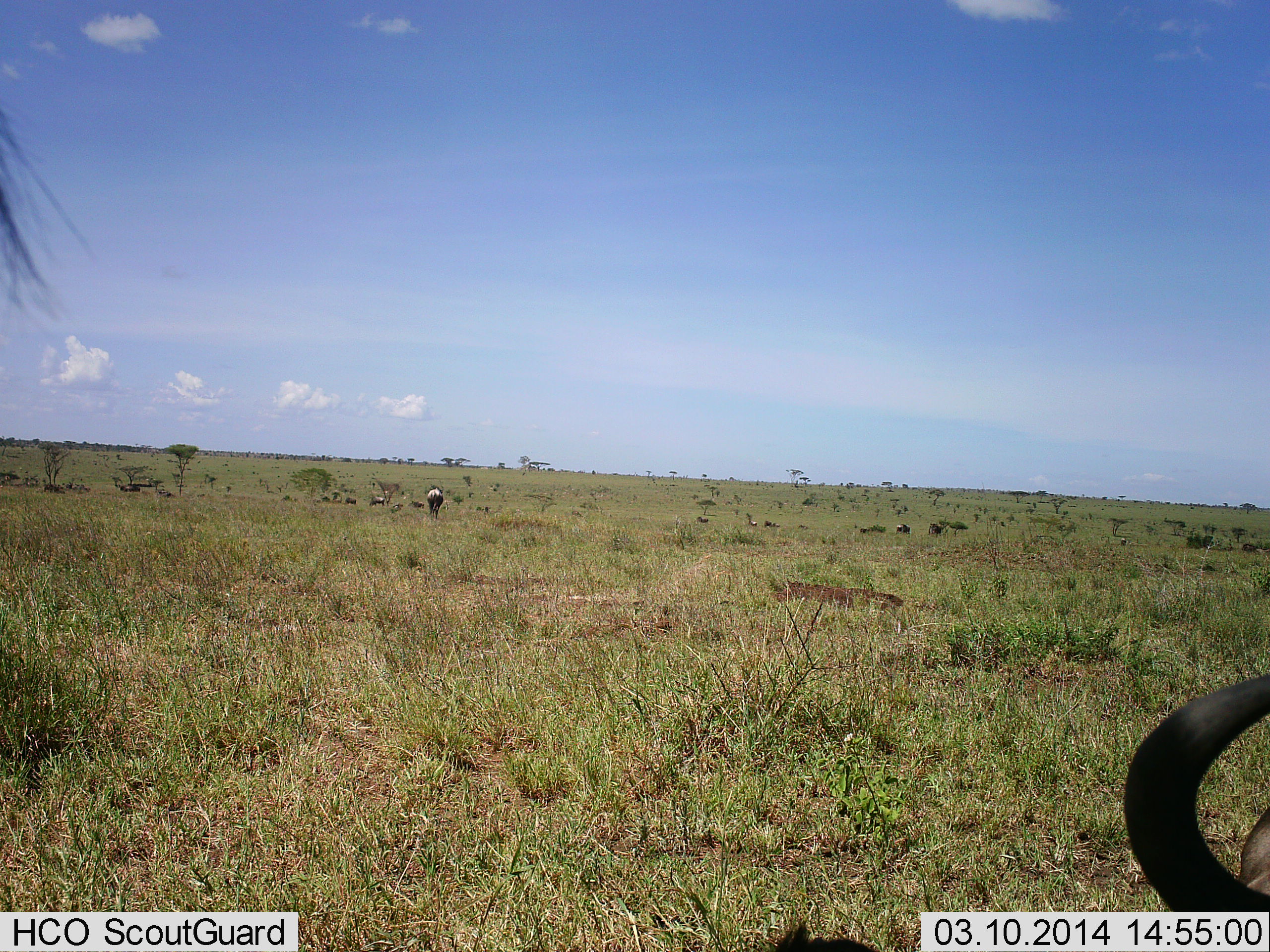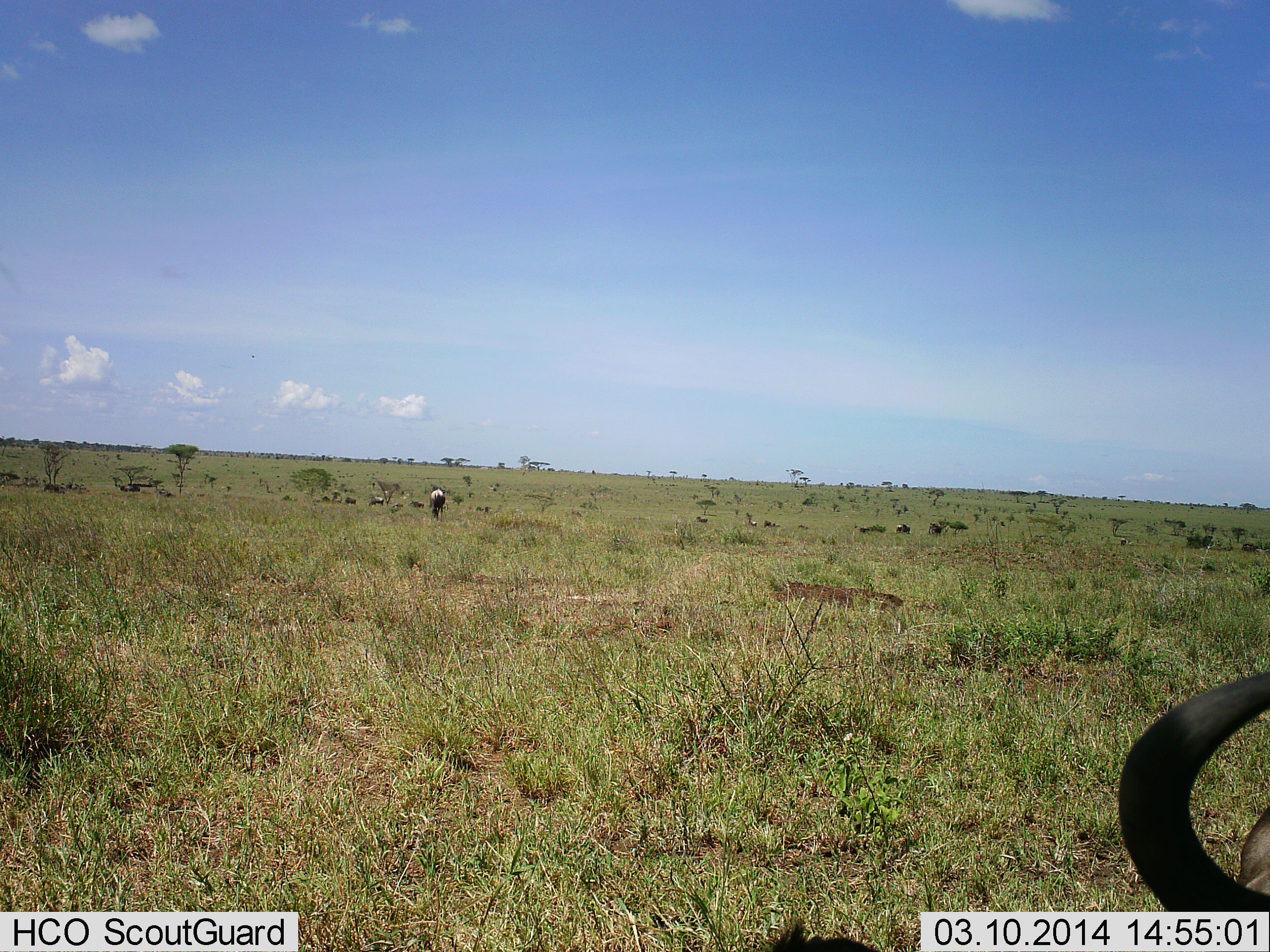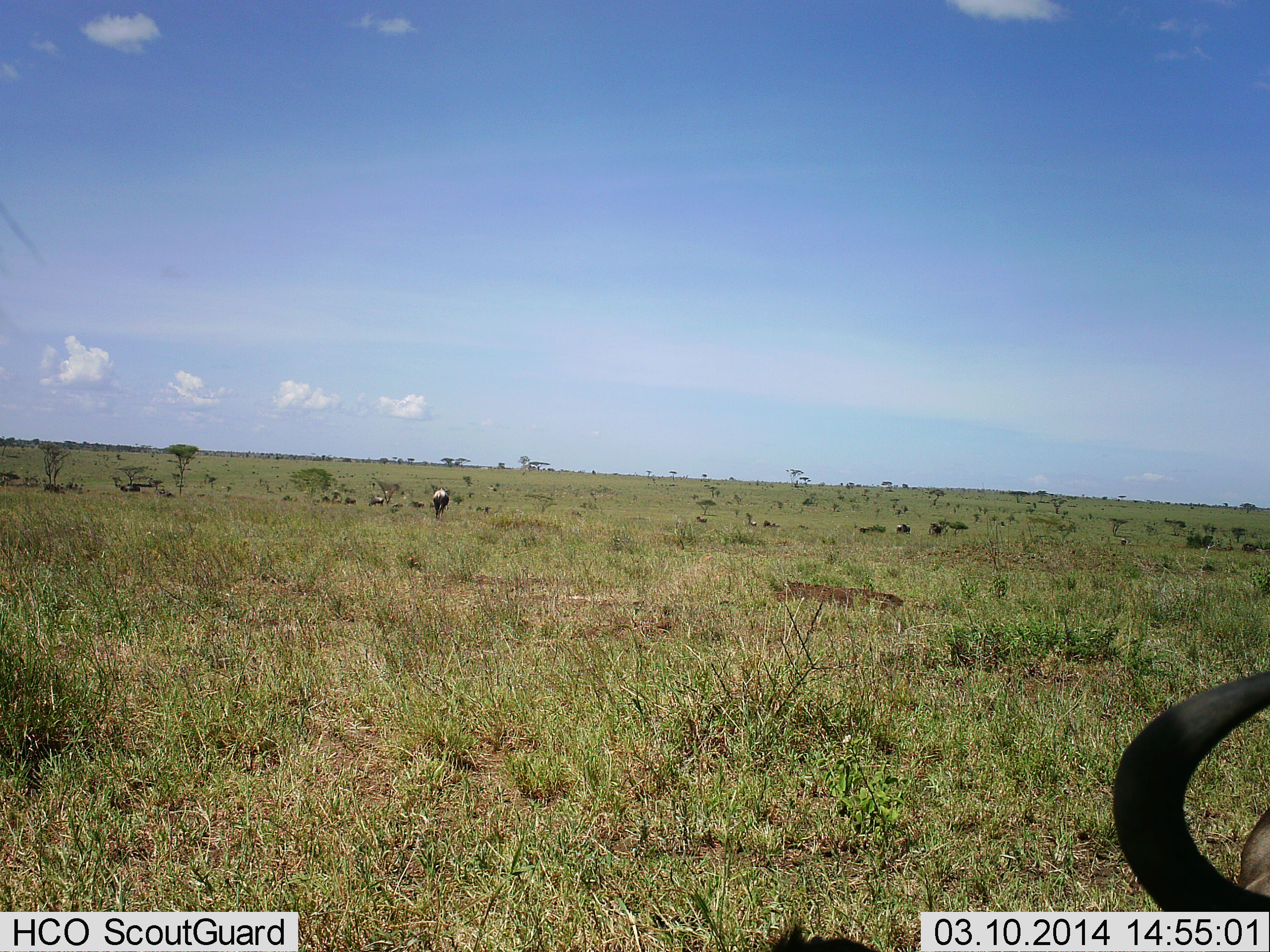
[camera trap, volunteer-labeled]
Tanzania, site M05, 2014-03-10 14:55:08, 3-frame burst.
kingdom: Animalia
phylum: Chordata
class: Mammalia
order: Artiodactyla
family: Bovidae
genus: Connochaetes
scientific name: Connochaetes taurinus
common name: blue wildebeest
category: wildebeest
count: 3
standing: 70%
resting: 60%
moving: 10%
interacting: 0%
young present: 0%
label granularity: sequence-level